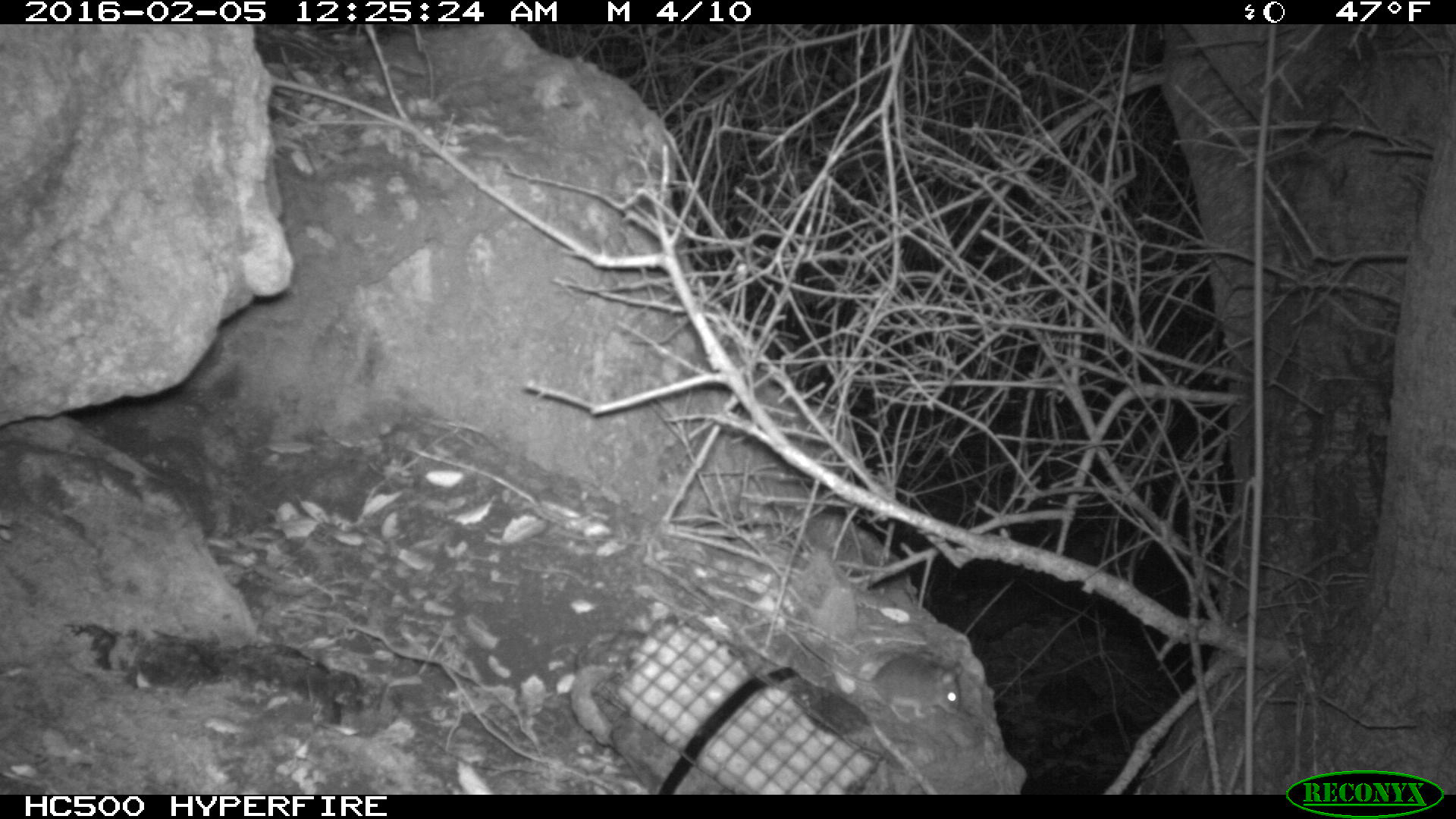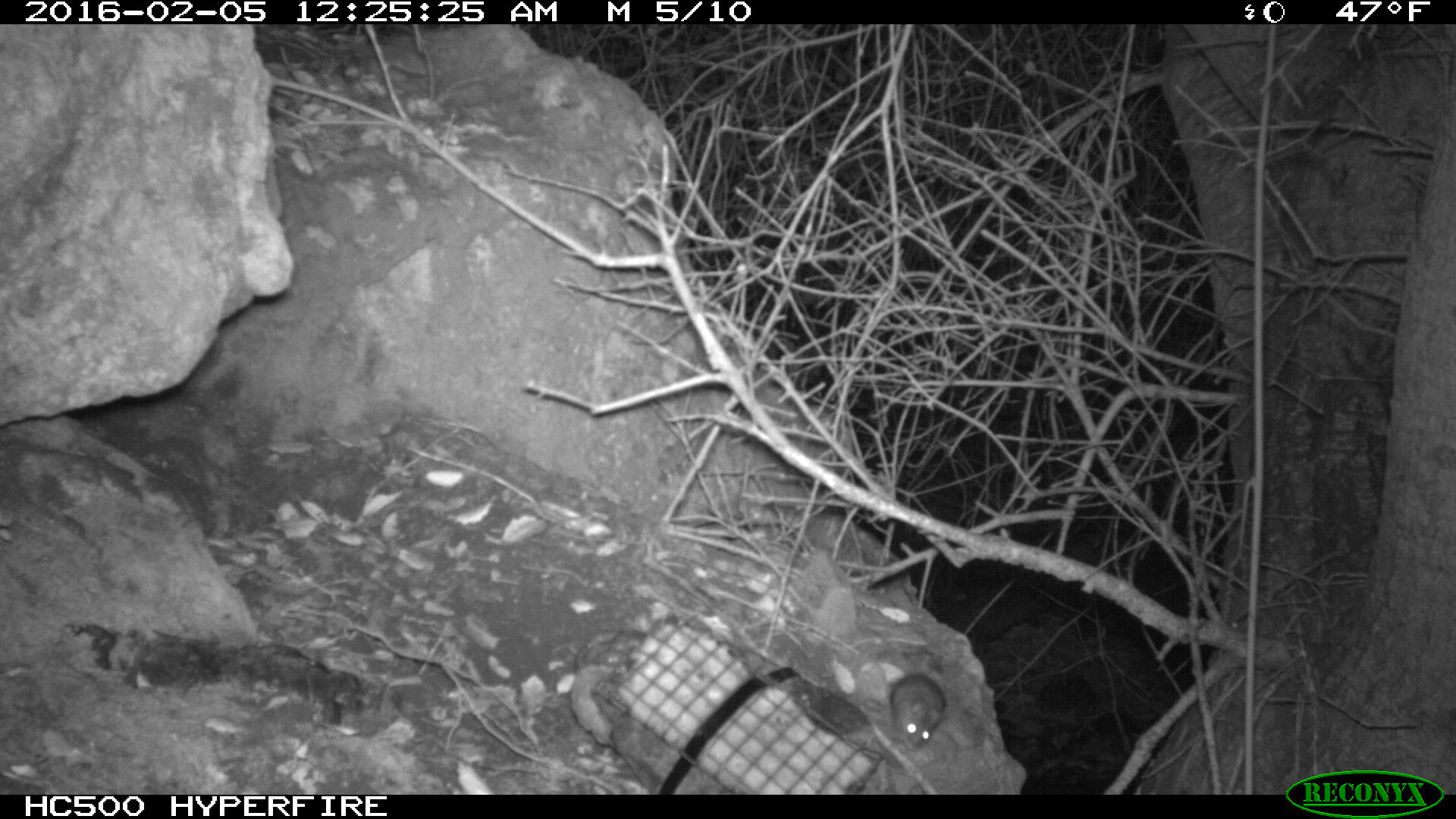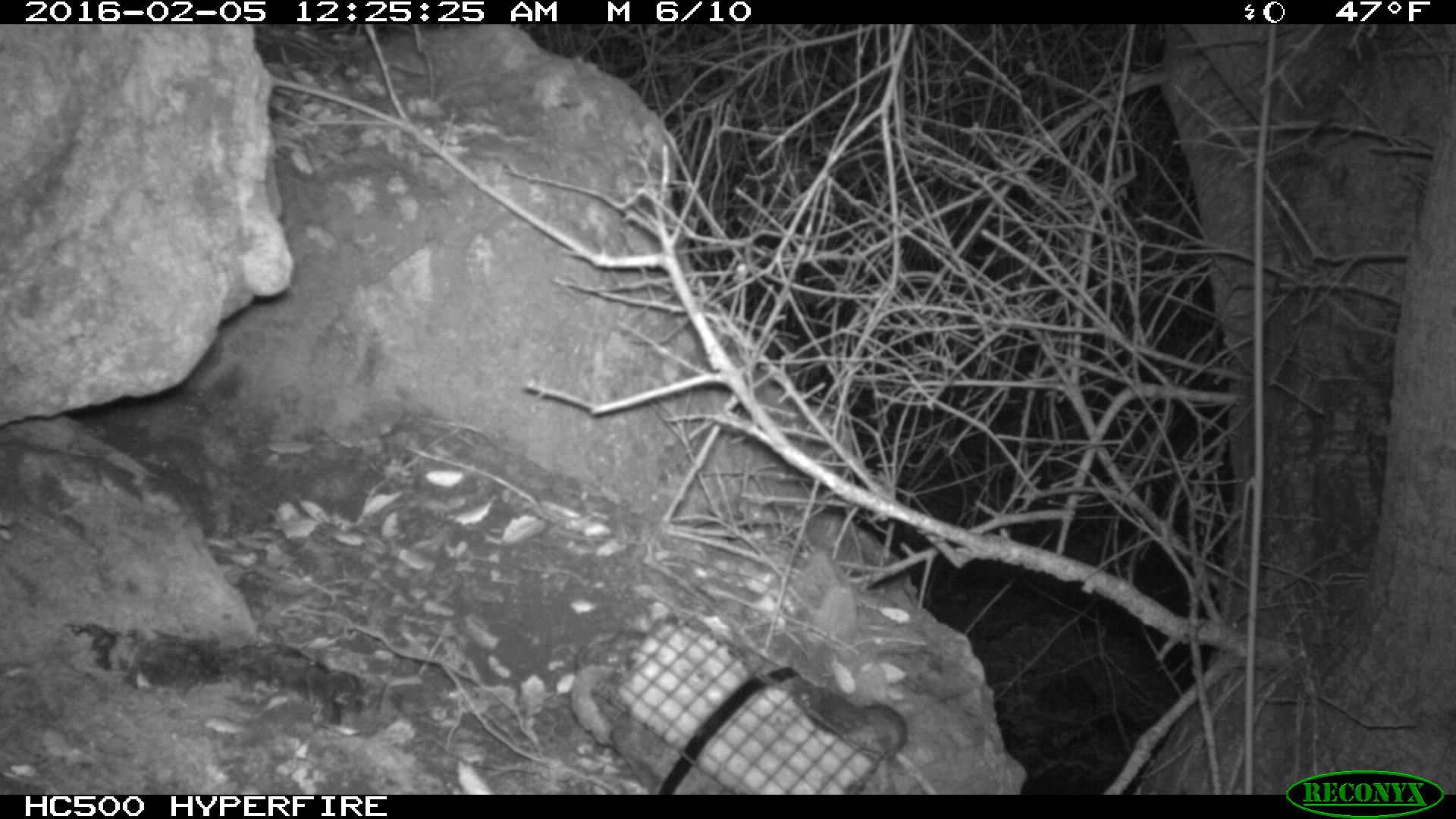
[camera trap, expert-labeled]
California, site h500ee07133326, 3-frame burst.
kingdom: Animalia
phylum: Chordata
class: Mammalia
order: Rodentia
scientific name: Rodentia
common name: rodent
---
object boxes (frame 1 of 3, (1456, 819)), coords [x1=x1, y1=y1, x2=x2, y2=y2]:
rodent: [x1=795, y1=638, x2=963, y2=723]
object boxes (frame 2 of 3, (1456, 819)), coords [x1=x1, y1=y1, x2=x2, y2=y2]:
rodent: [x1=890, y1=673, x2=948, y2=751]